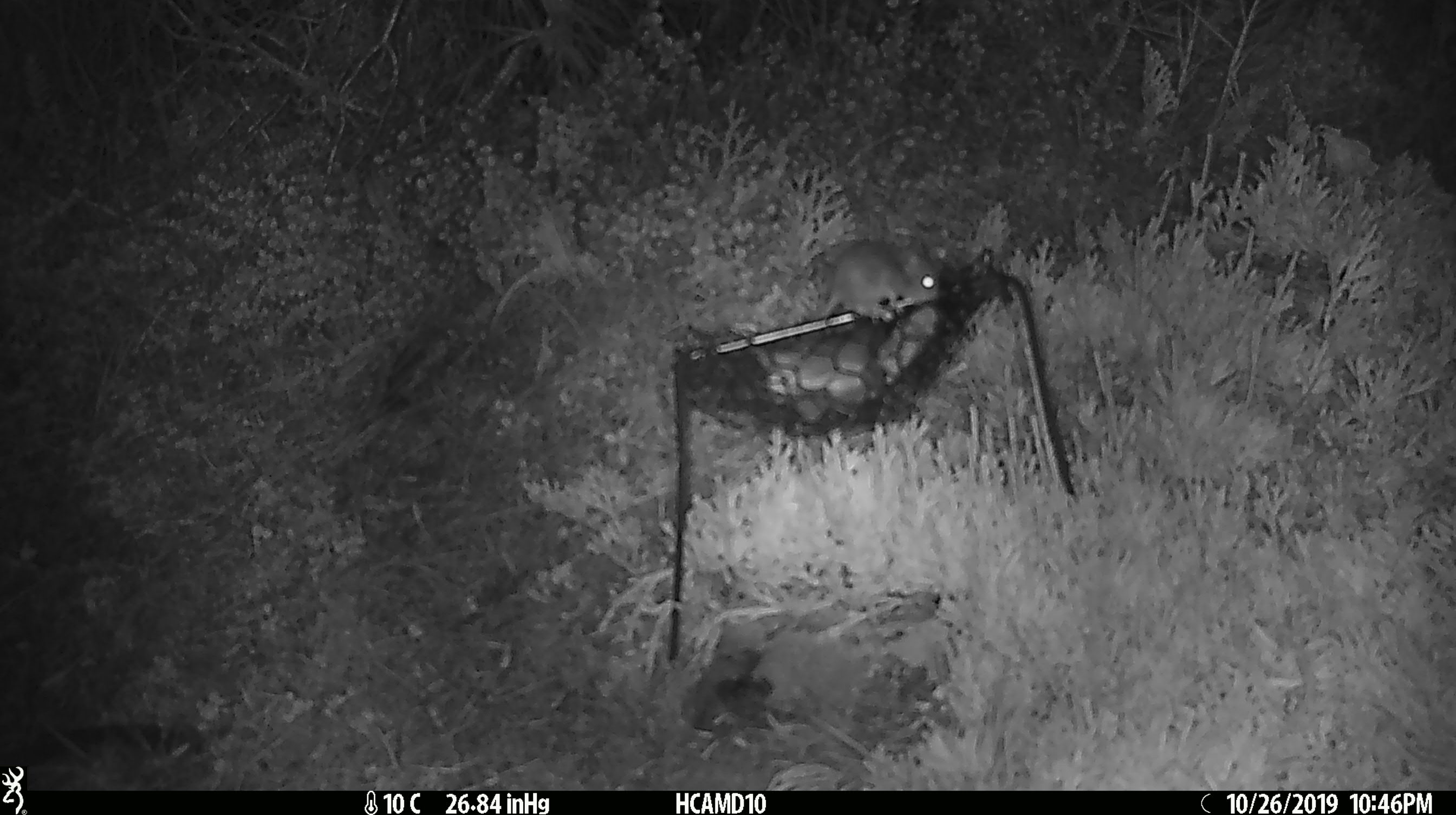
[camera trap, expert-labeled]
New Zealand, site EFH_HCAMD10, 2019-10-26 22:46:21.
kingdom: Animalia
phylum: Chordata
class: Mammalia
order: Rodentia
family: Muridae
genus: Mus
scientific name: Mus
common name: mouse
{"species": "mouse (Mus)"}